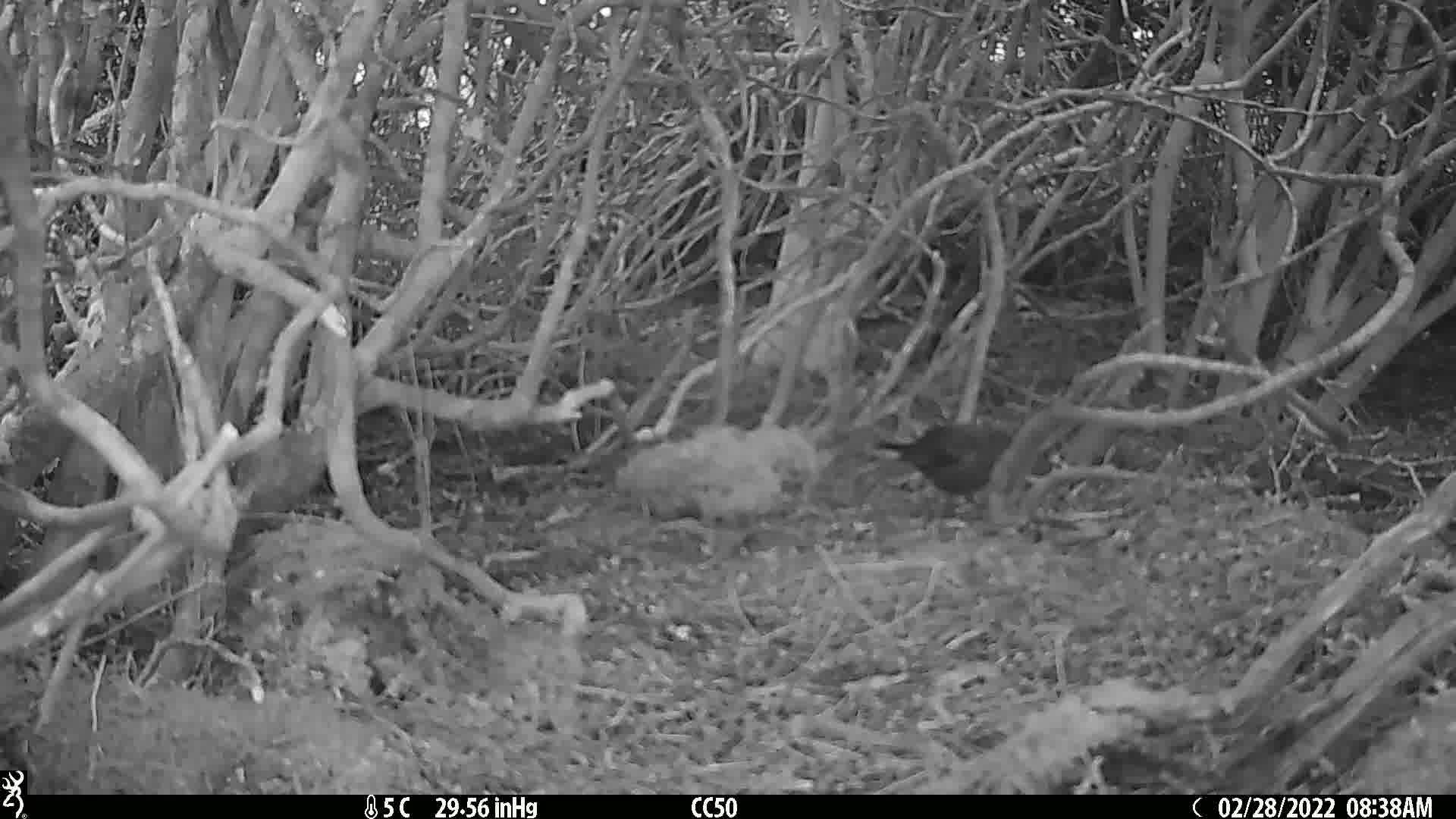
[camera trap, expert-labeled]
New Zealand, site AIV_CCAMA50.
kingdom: Animalia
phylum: Chordata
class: Aves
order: Passeriformes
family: Turdidae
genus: Turdus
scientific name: Turdus merula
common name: eurasian blackbird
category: blackbird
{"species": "blackbird (eurasian blackbird) (Turdus merula)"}